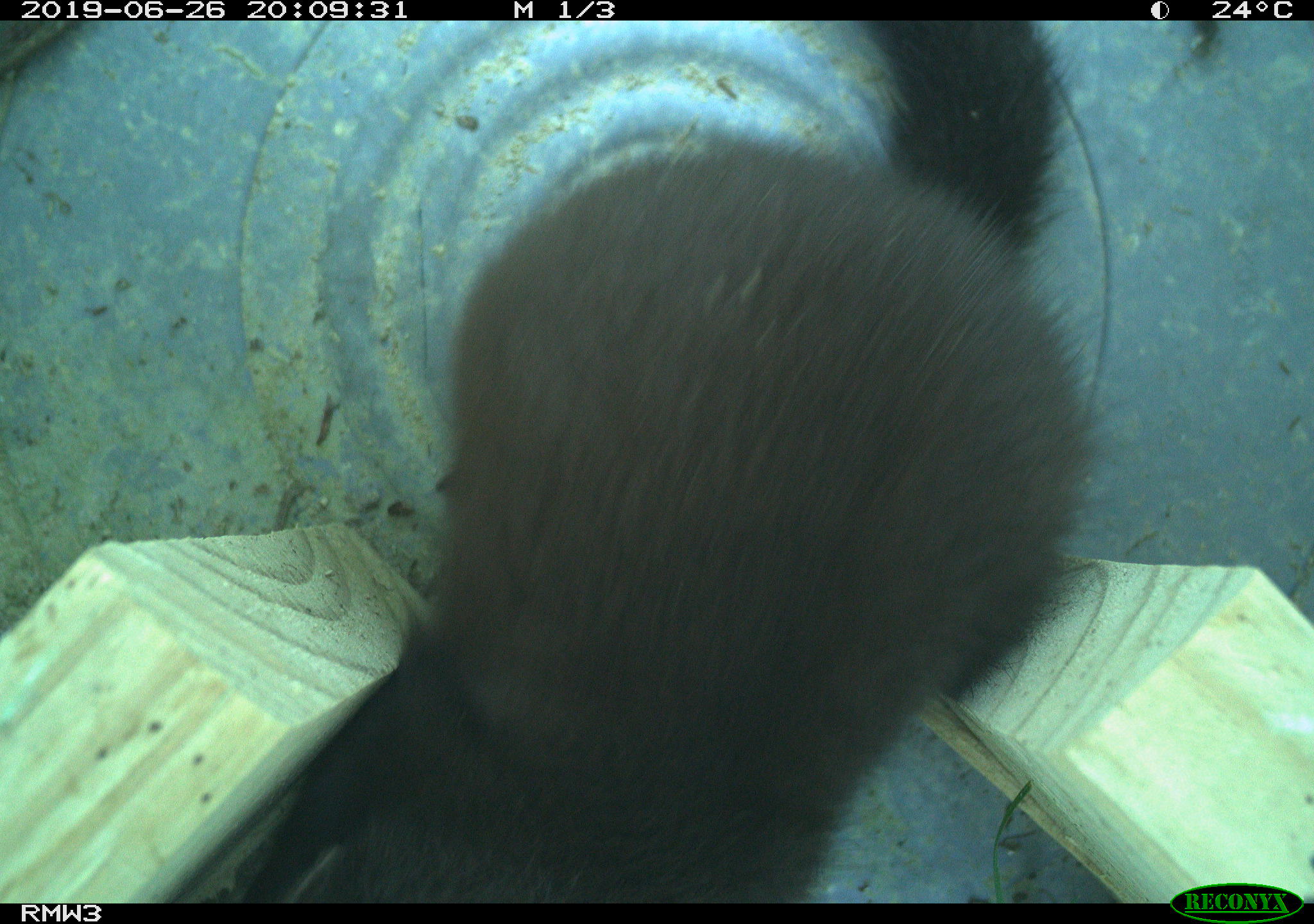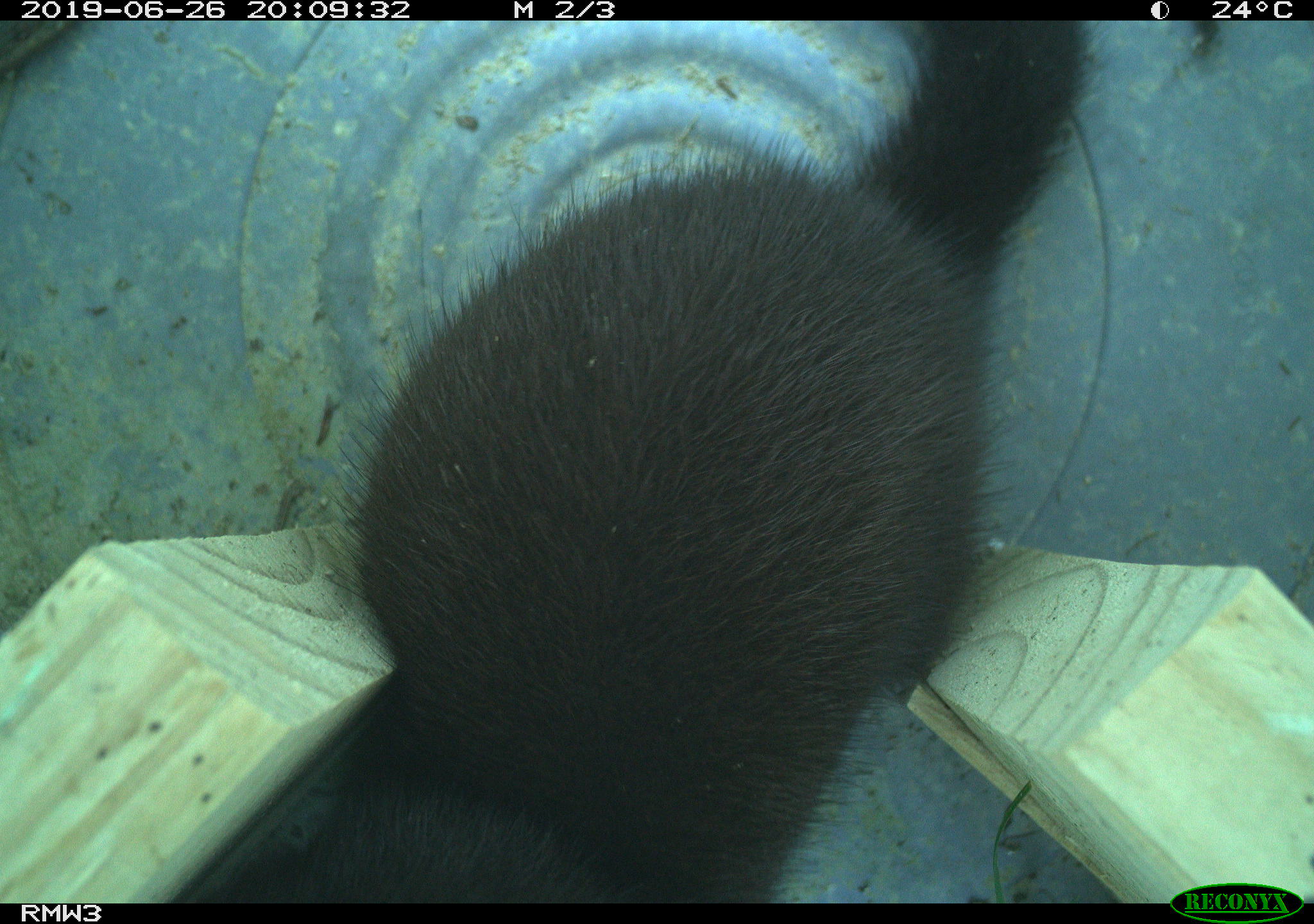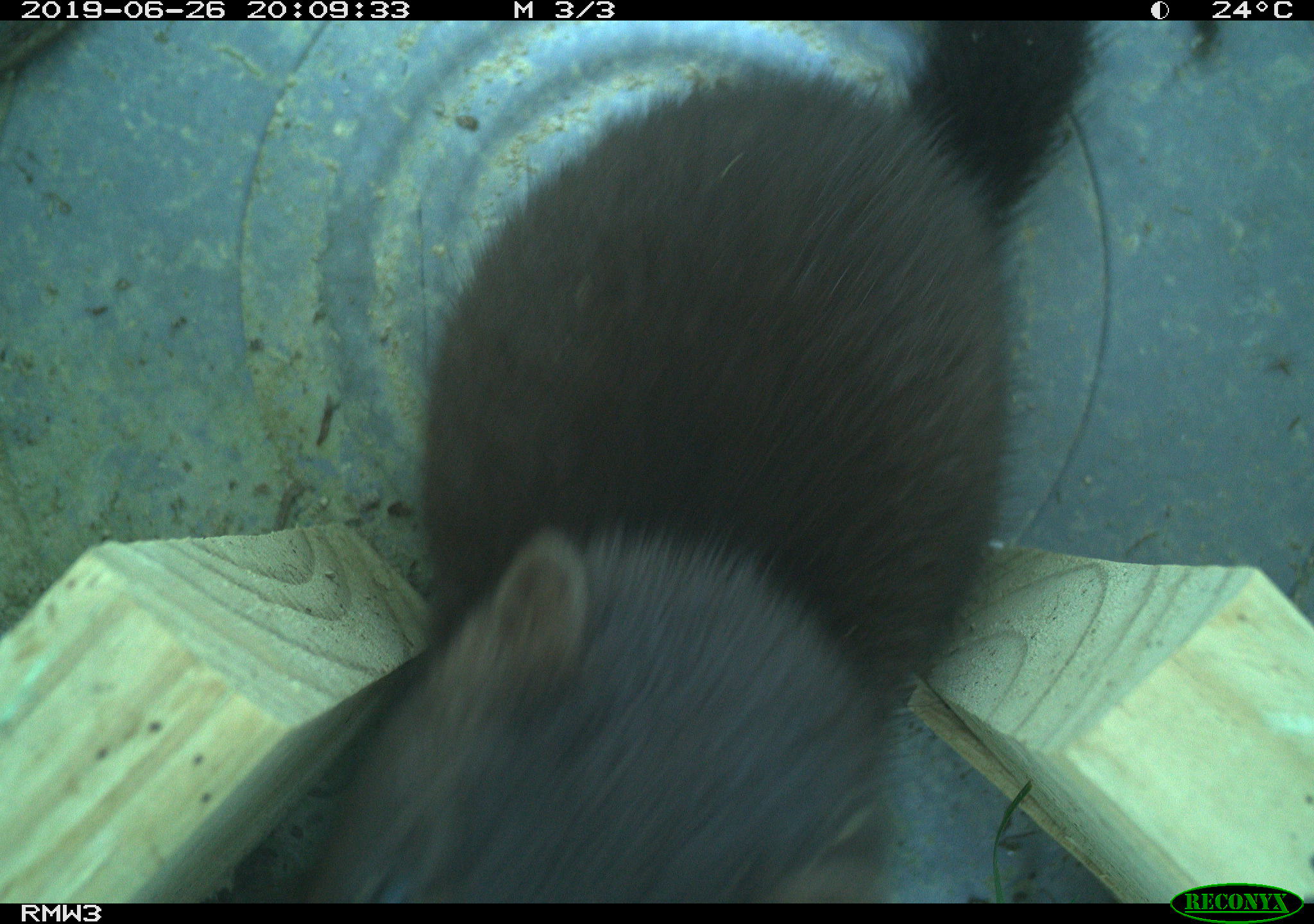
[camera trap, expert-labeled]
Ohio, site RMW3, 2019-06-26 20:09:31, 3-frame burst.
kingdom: Animalia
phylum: Chordata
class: Mammalia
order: Carnivora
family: Mustelidae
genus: Neogale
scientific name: Neogale vison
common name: american mink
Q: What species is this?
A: American mink (Neogale vison).